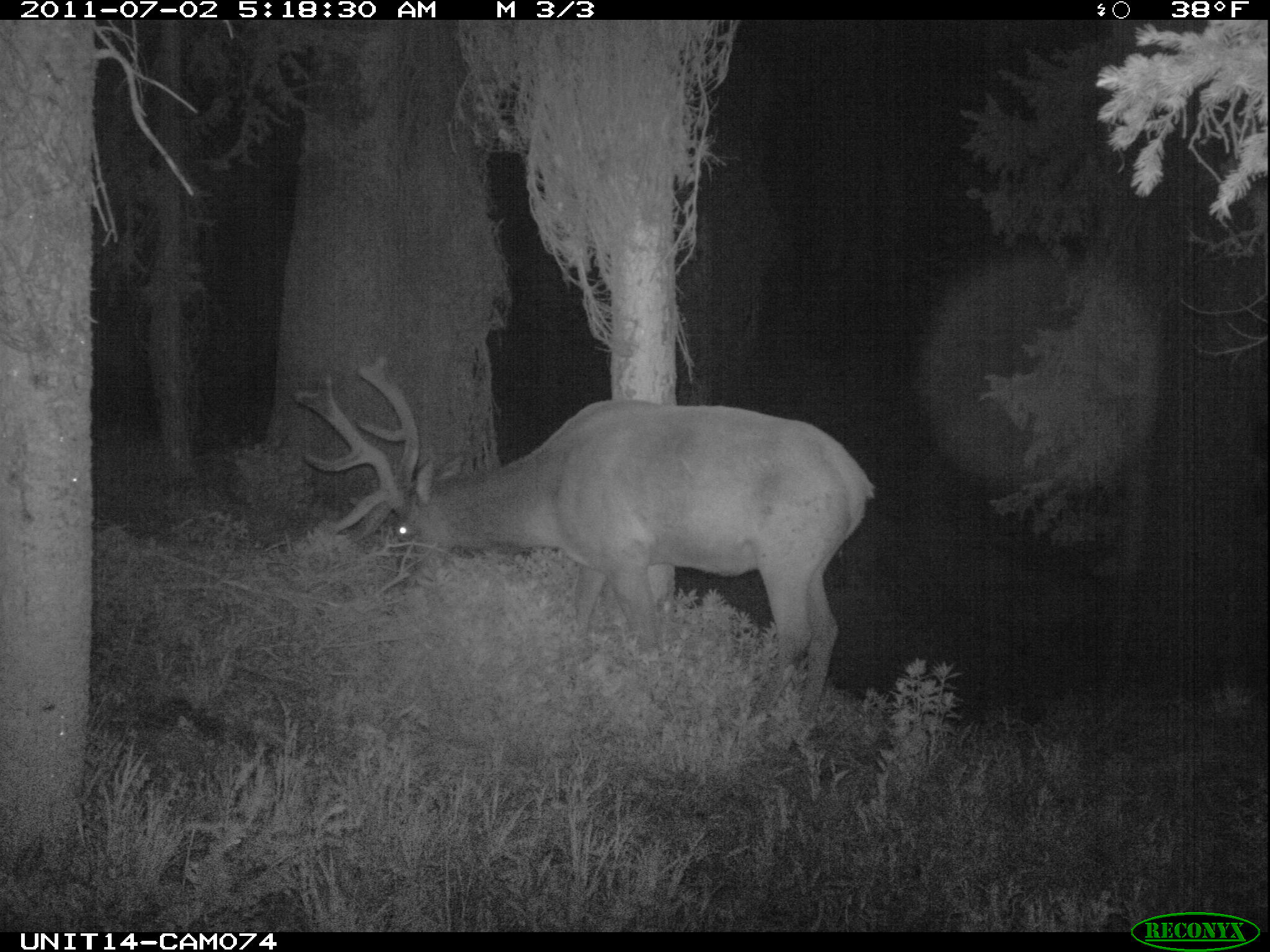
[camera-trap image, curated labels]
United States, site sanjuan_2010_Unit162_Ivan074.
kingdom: Animalia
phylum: Chordata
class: Mammalia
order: Artiodactyla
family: Cervidae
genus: Cervus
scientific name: Cervus elaphus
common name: red deer